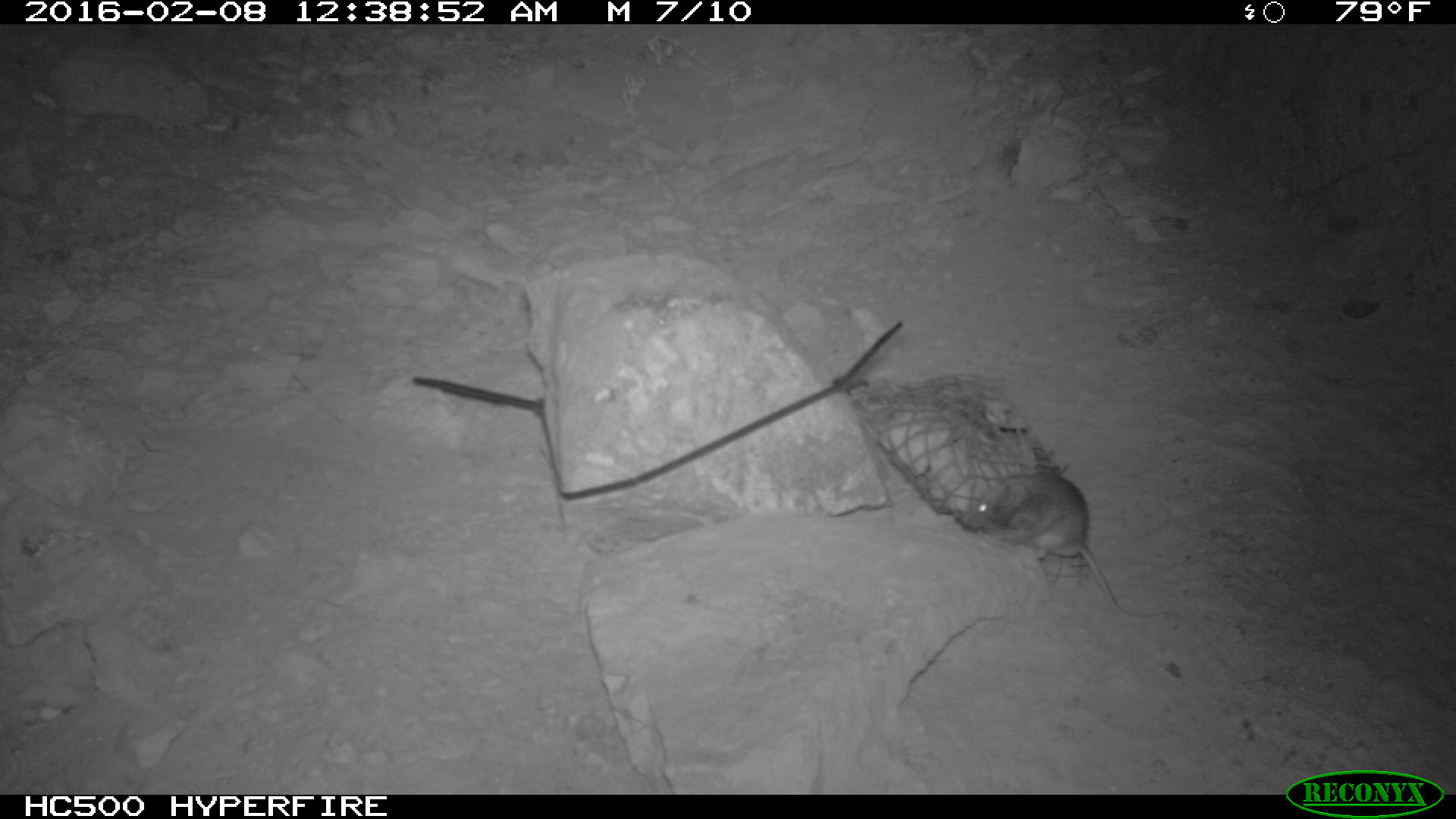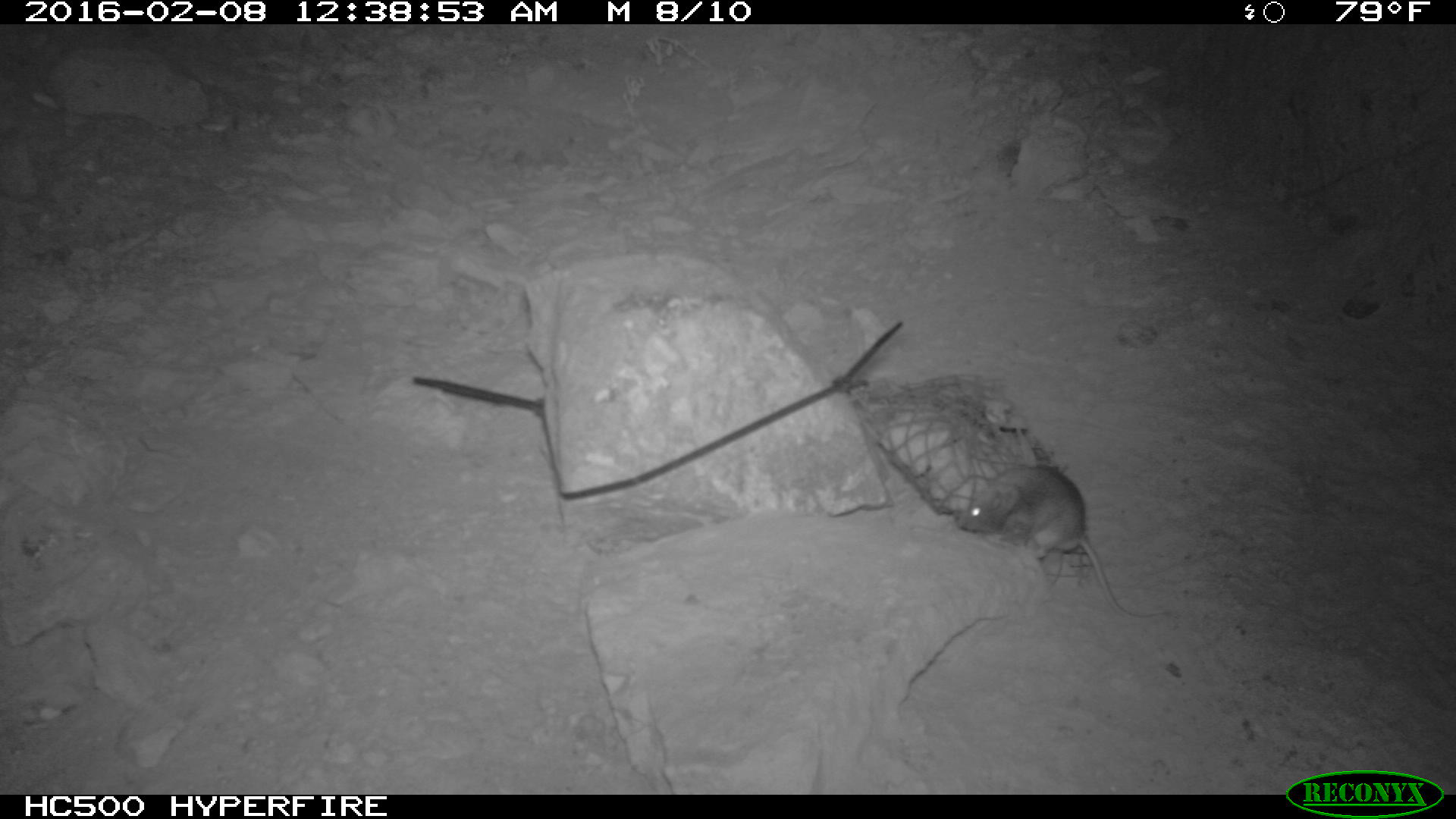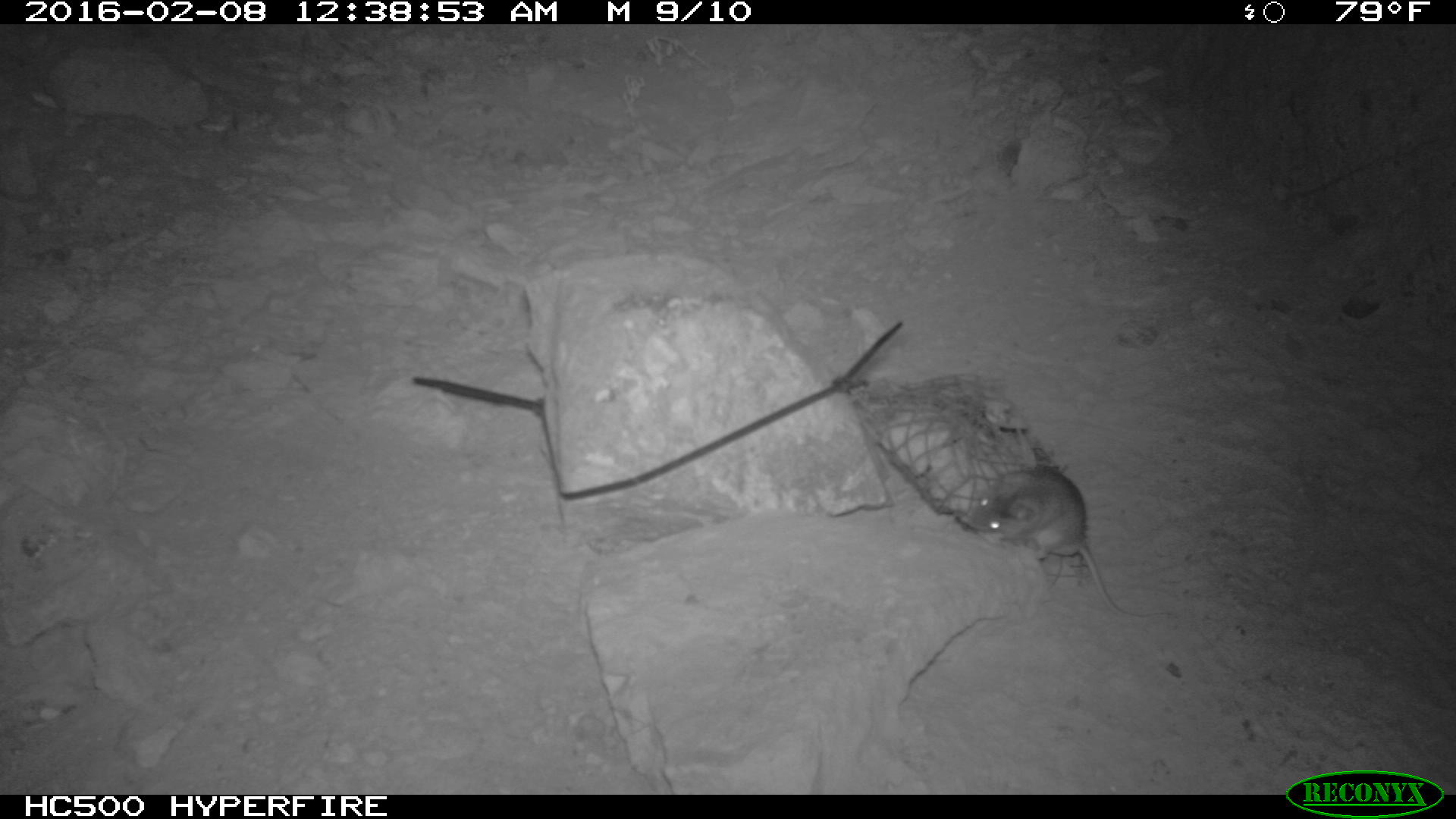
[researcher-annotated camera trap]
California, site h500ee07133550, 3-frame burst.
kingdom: Animalia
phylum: Chordata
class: Mammalia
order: Rodentia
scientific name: Rodentia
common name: rodent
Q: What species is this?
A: Rodent (Rodentia).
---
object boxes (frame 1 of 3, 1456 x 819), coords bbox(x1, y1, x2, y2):
rodent: bbox(964, 465, 1165, 618)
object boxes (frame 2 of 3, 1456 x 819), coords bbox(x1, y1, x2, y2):
rodent: bbox(958, 464, 1169, 621)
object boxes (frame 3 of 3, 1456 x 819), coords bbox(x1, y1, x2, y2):
rodent: bbox(961, 456, 1176, 617)